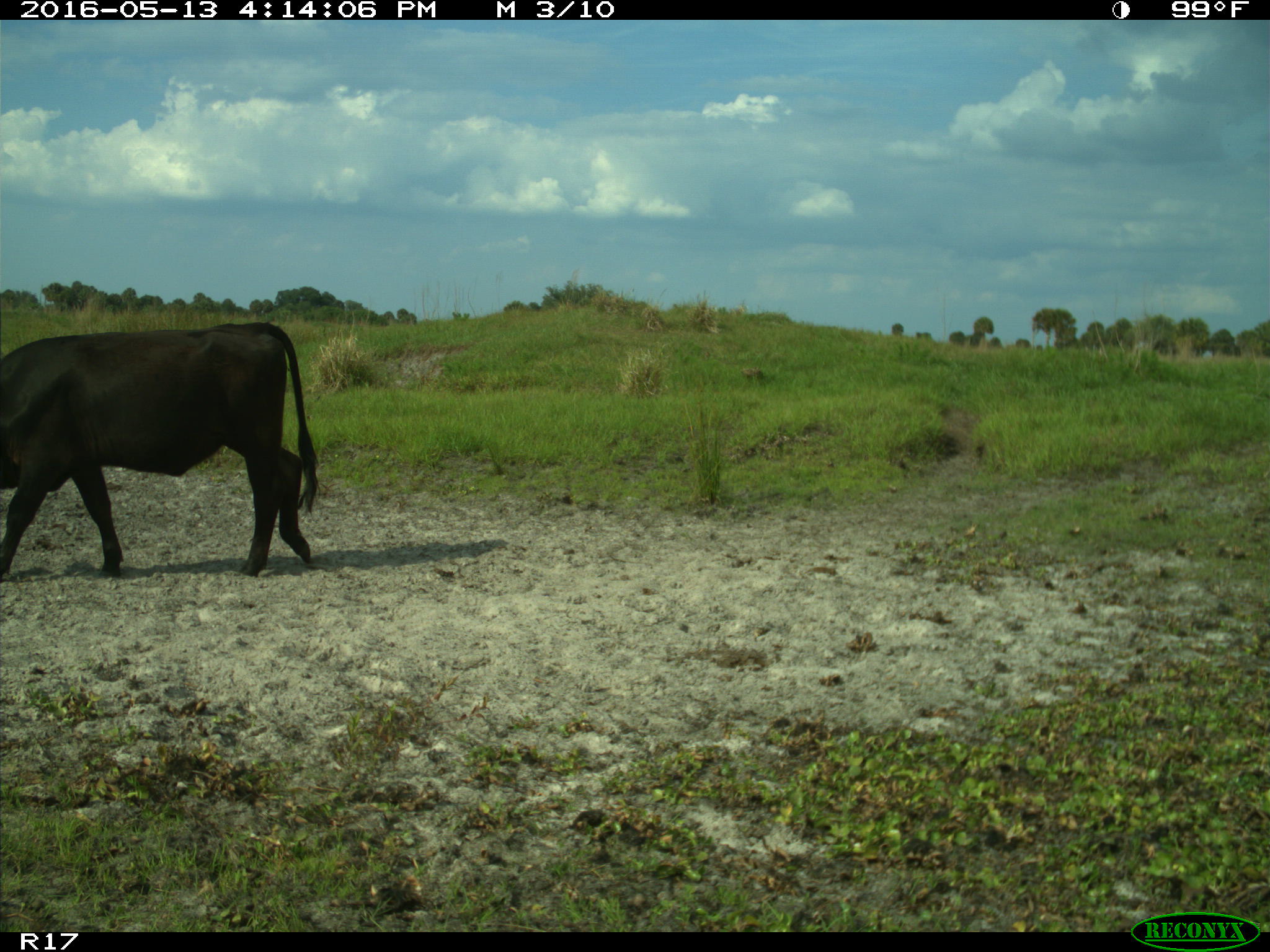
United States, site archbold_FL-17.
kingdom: Animalia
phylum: Chordata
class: Mammalia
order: Artiodactyla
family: Bovidae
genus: Bos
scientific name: Bos taurus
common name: domestic cow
Bos taurus (domestic cow).